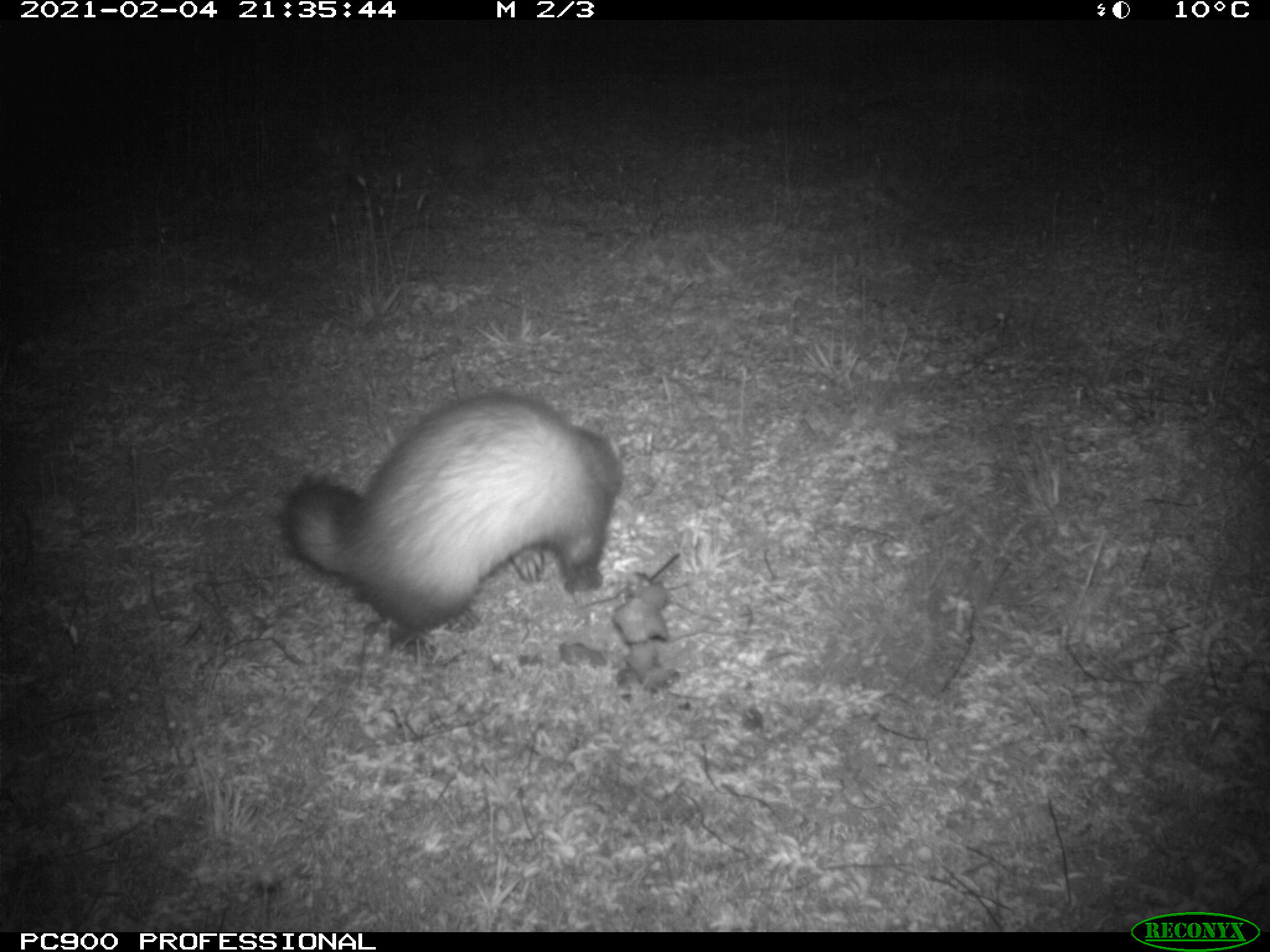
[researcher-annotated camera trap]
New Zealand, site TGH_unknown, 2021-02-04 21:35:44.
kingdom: Animalia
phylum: Chordata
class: Mammalia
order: Carnivora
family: Mustelidae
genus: Mustela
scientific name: Mustela furo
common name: ferret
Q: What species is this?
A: Ferret (Mustela furo).